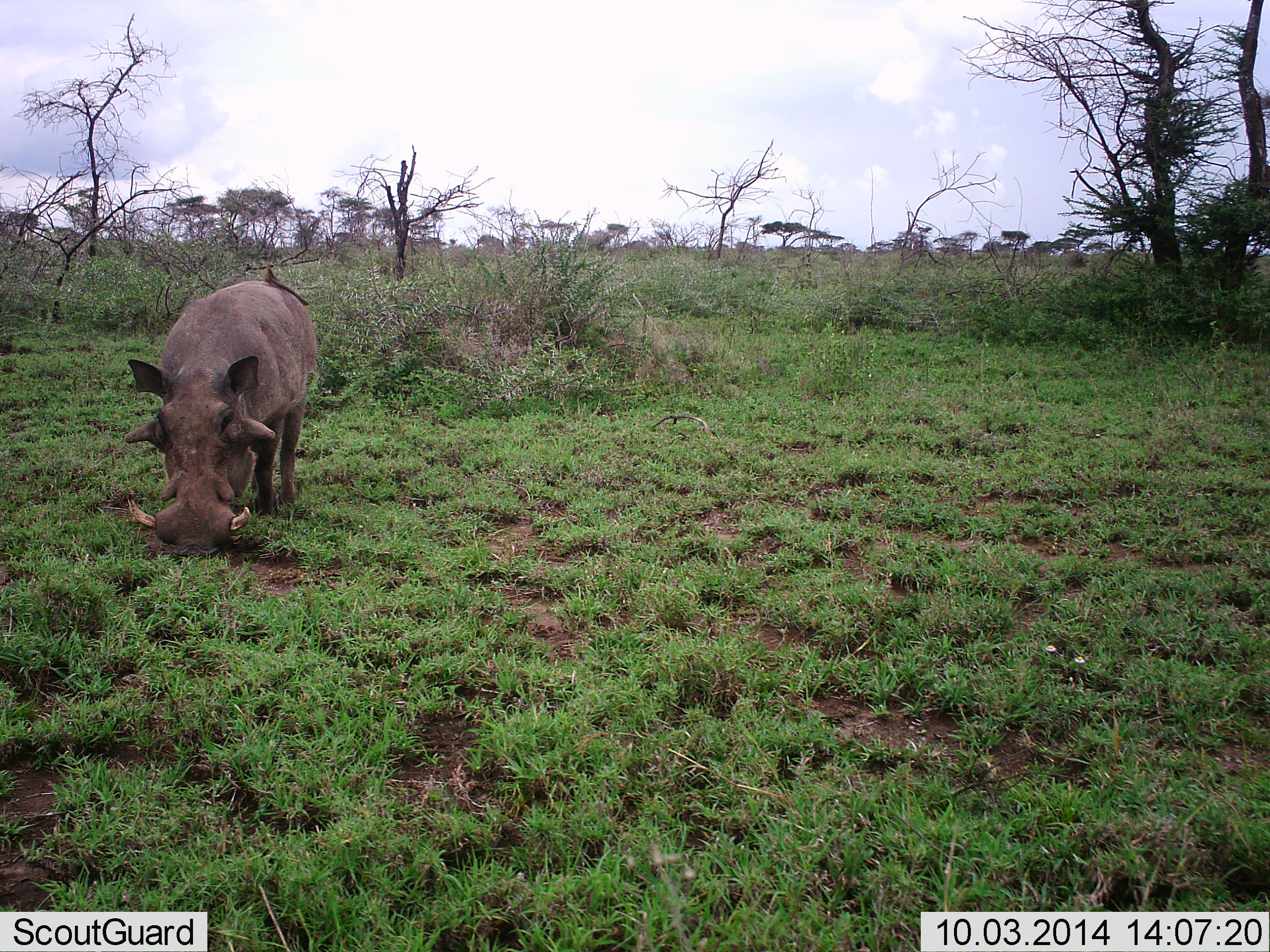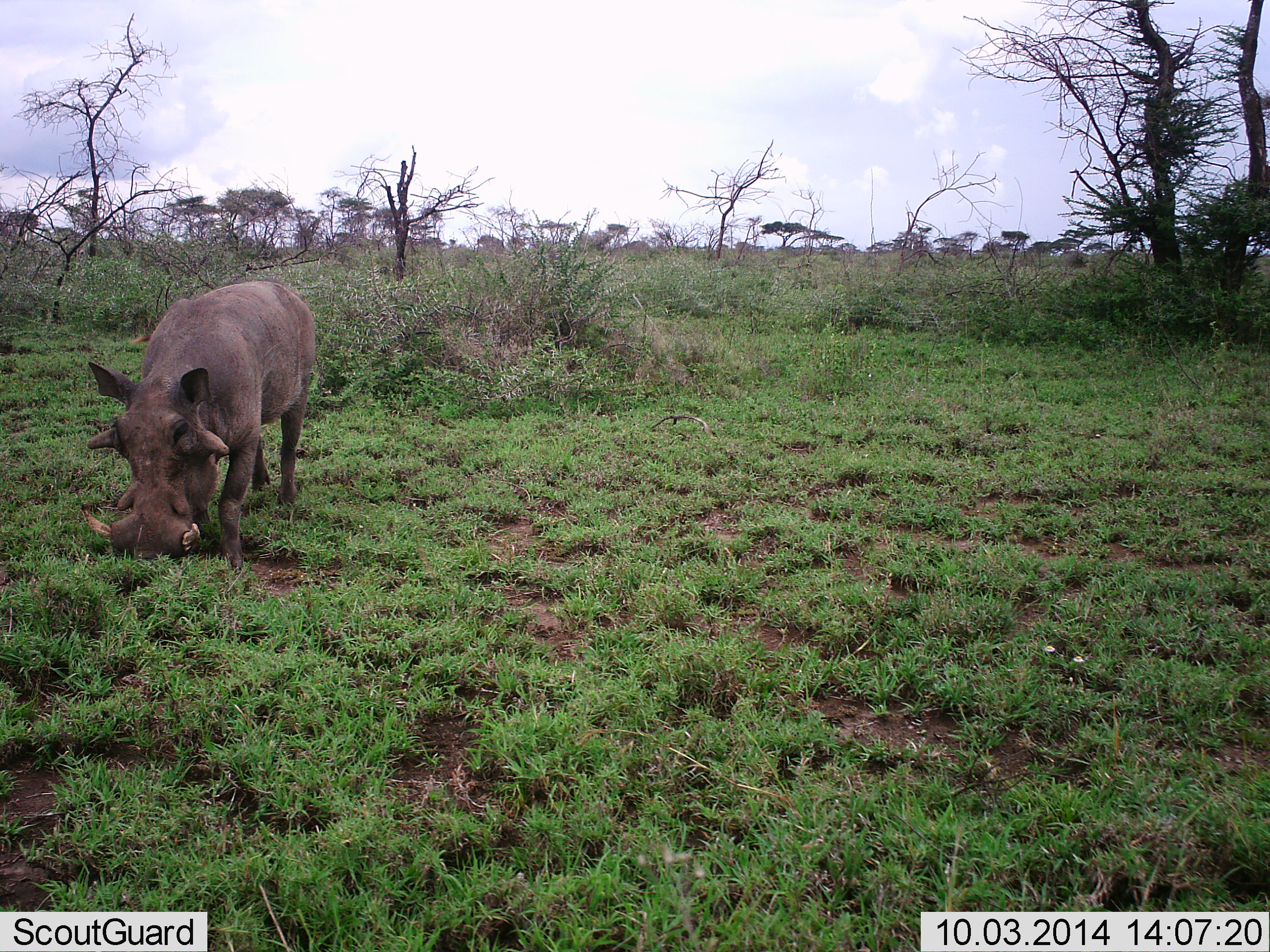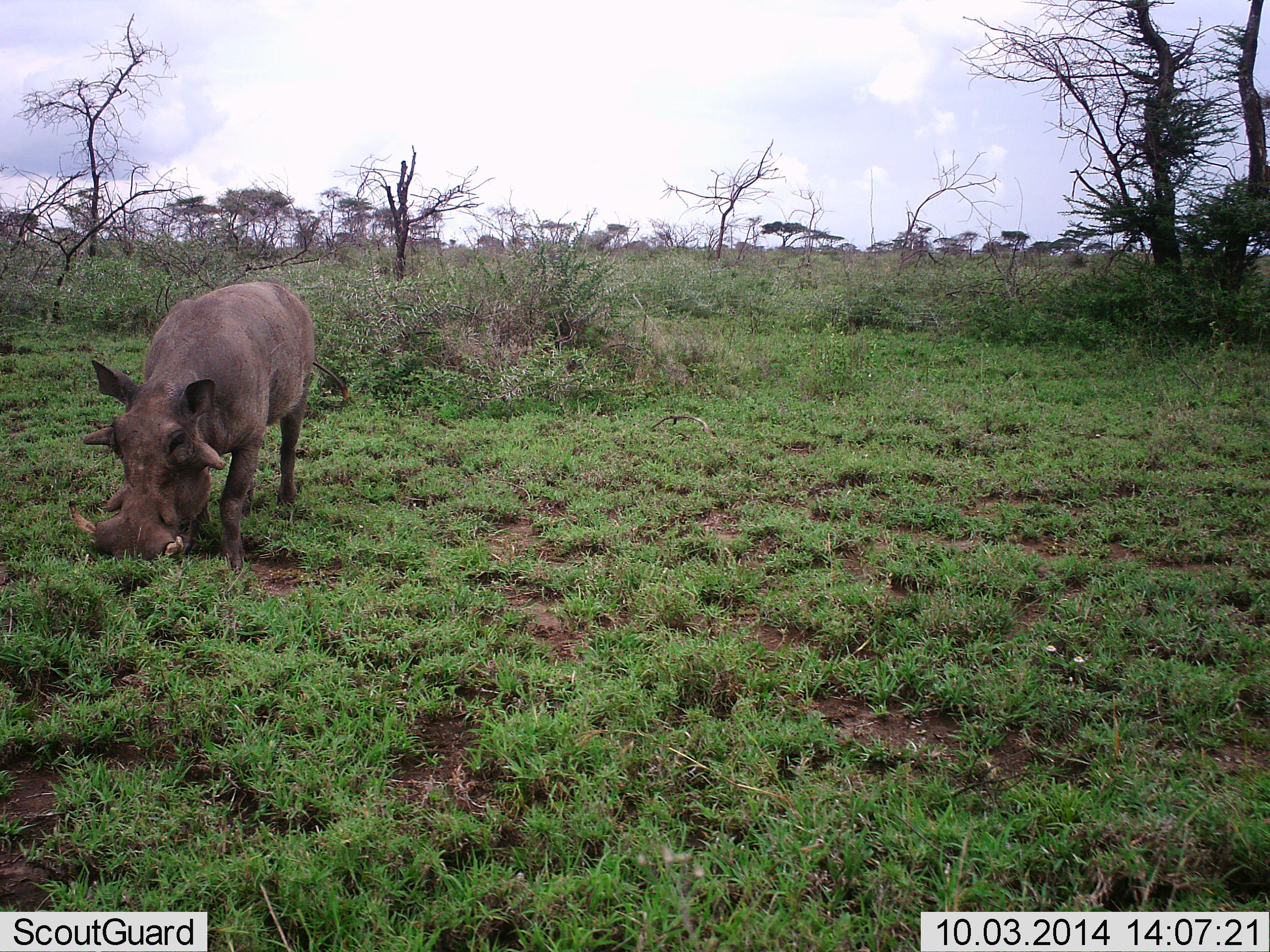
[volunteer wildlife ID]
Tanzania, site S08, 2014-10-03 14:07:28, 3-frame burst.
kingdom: Animalia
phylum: Chordata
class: Mammalia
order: Artiodactyla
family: Suidae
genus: Phacochoerus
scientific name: Phacochoerus africanus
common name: warthog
Warthog (Phacochoerus africanus), count 1. Behavior (volunteer vote fractions): standing 10%, resting 0%, moving 0%, interacting 0%. Young present (vote fraction): 0%. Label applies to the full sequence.